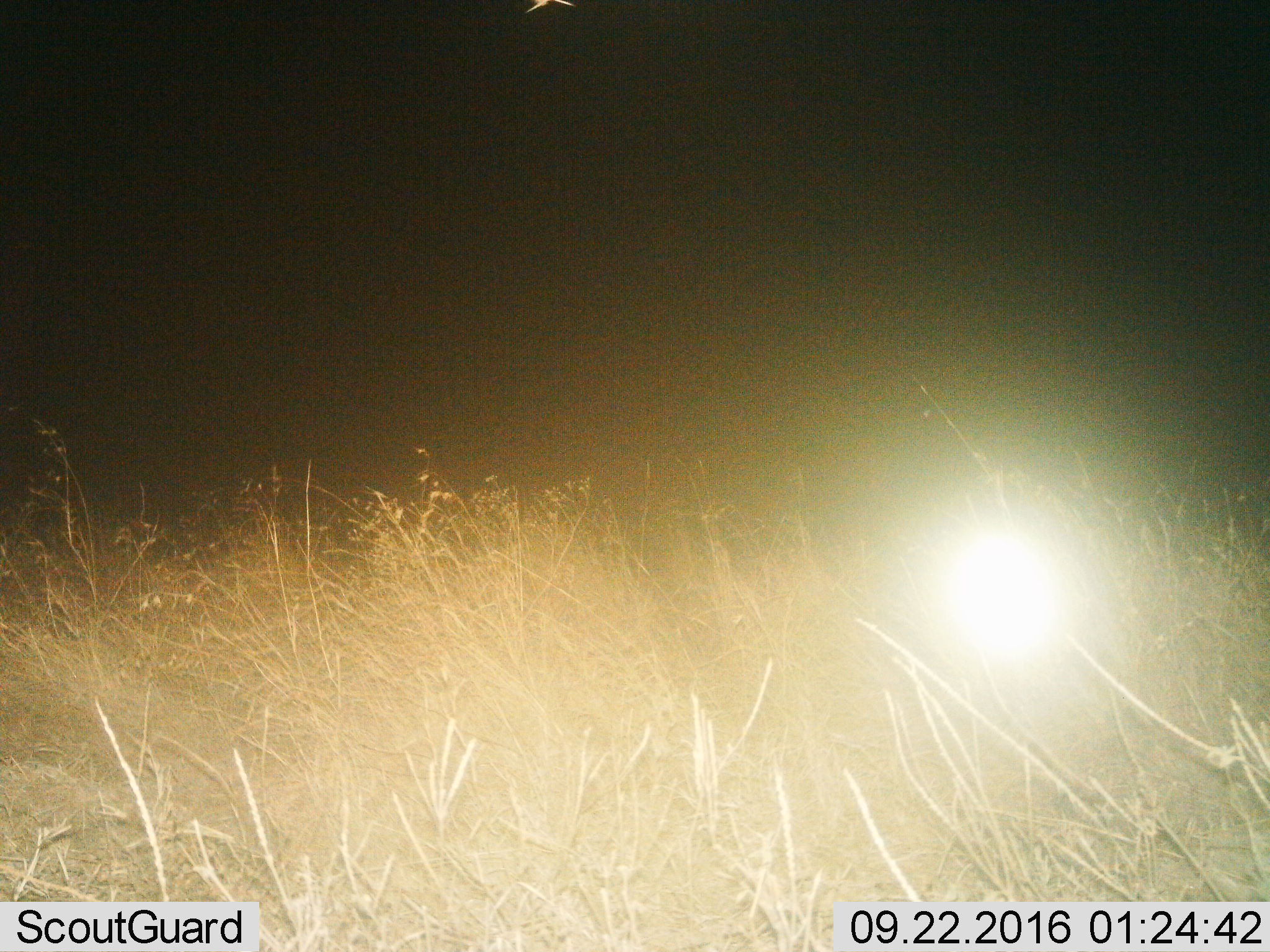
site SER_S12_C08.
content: unidentified animal